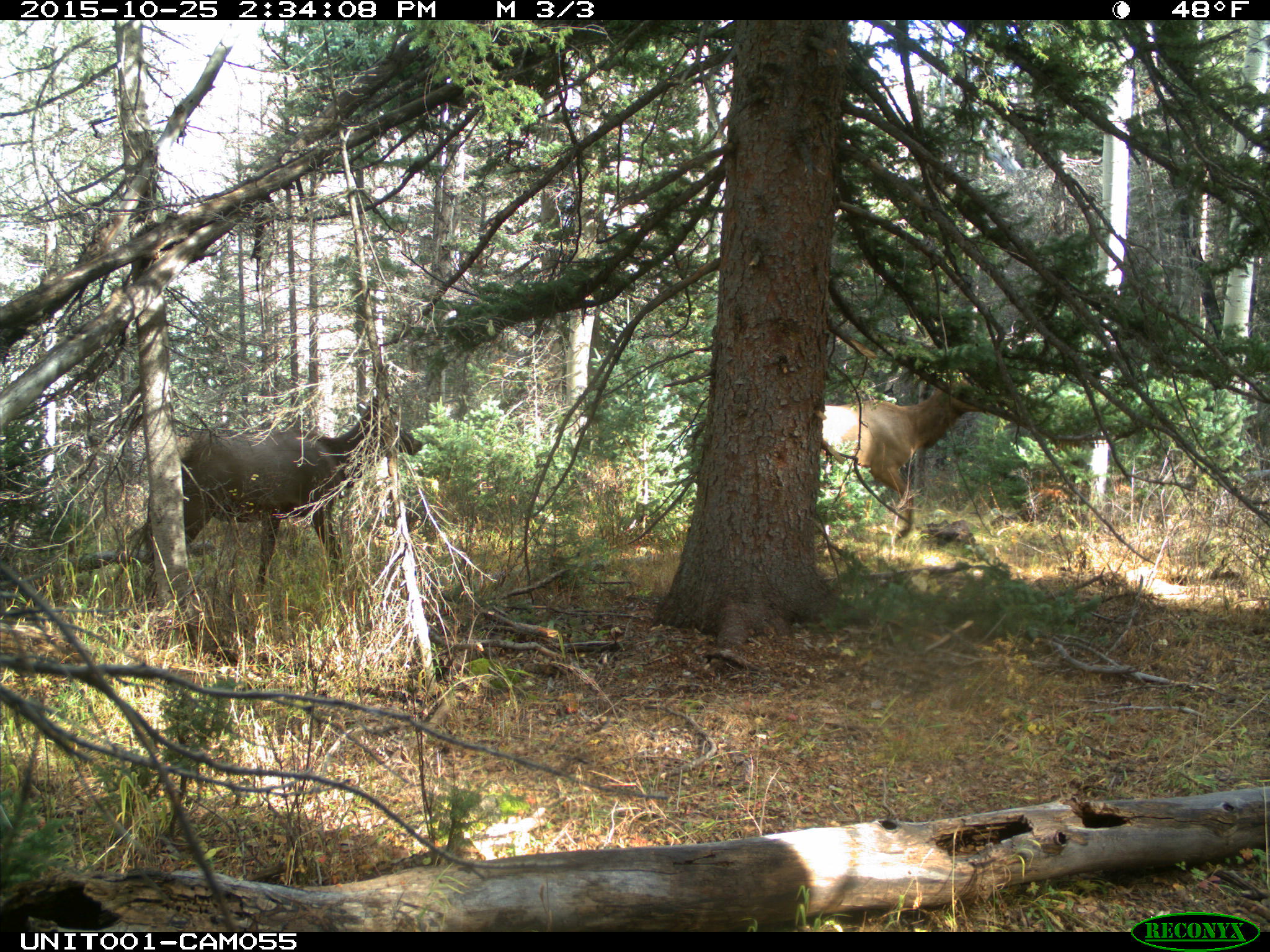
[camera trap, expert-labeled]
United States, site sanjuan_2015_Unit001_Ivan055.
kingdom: Animalia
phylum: Chordata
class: Mammalia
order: Artiodactyla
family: Cervidae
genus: Cervus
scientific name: Cervus elaphus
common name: red deer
Cervus elaphus (red deer).